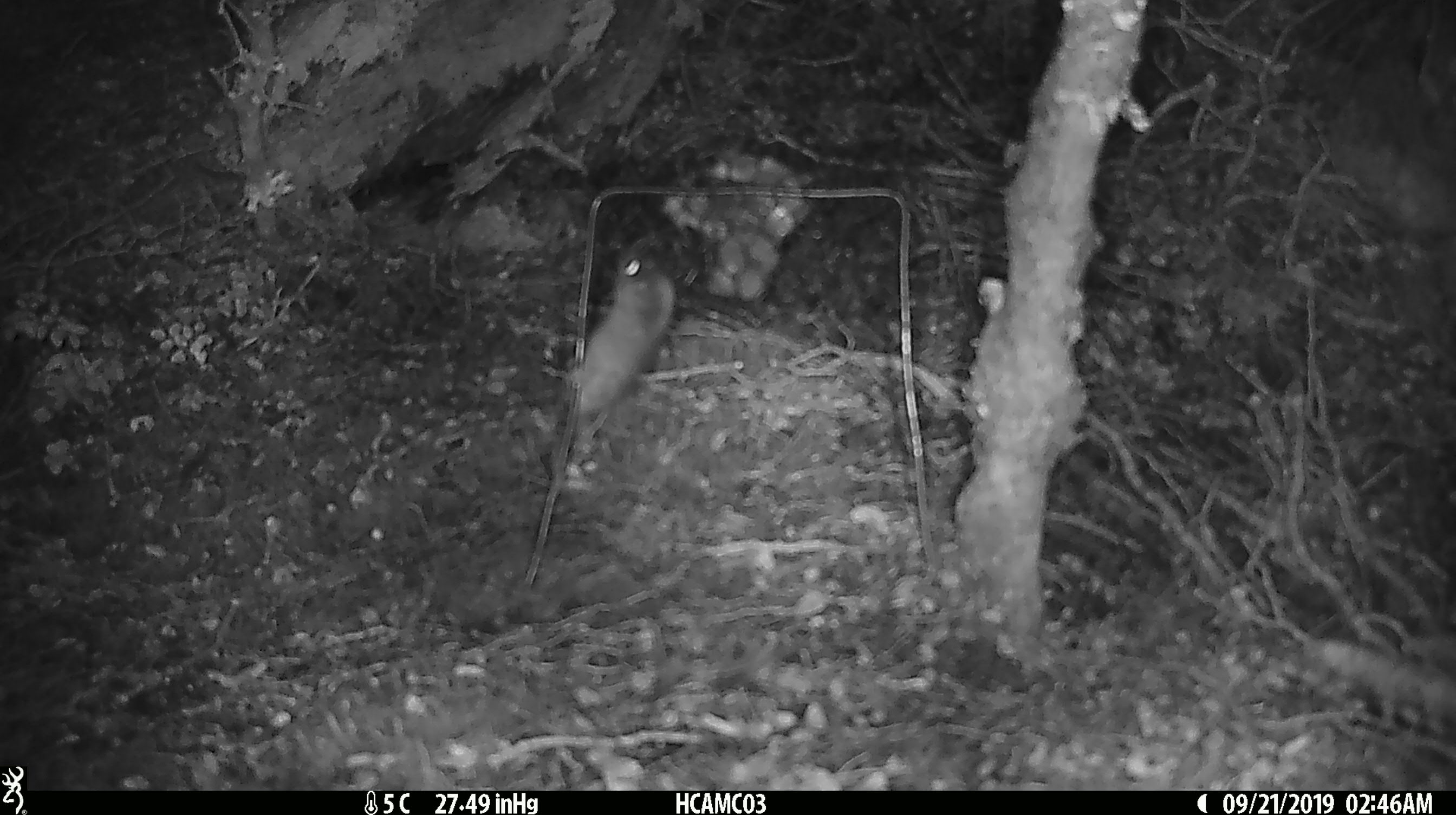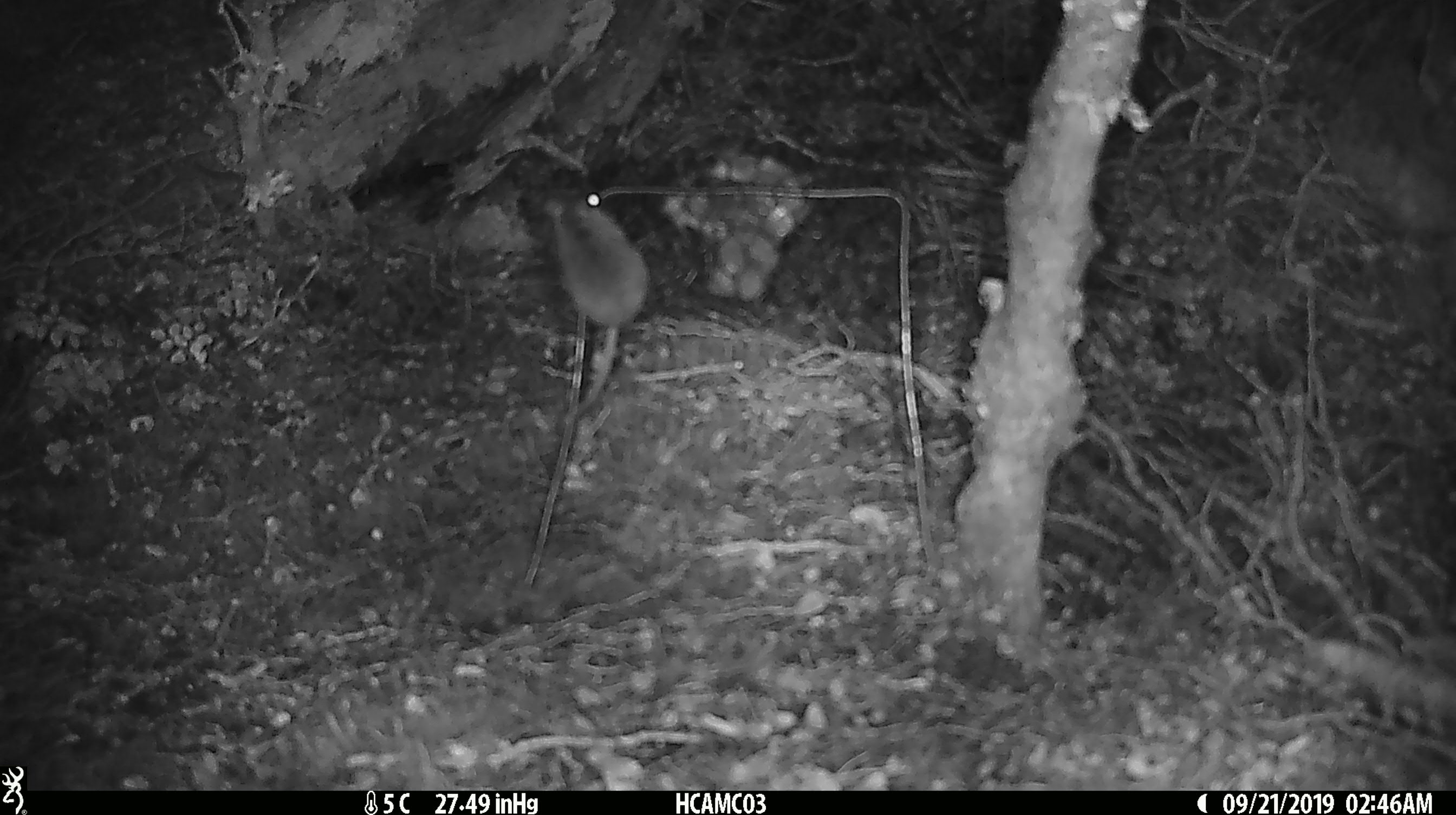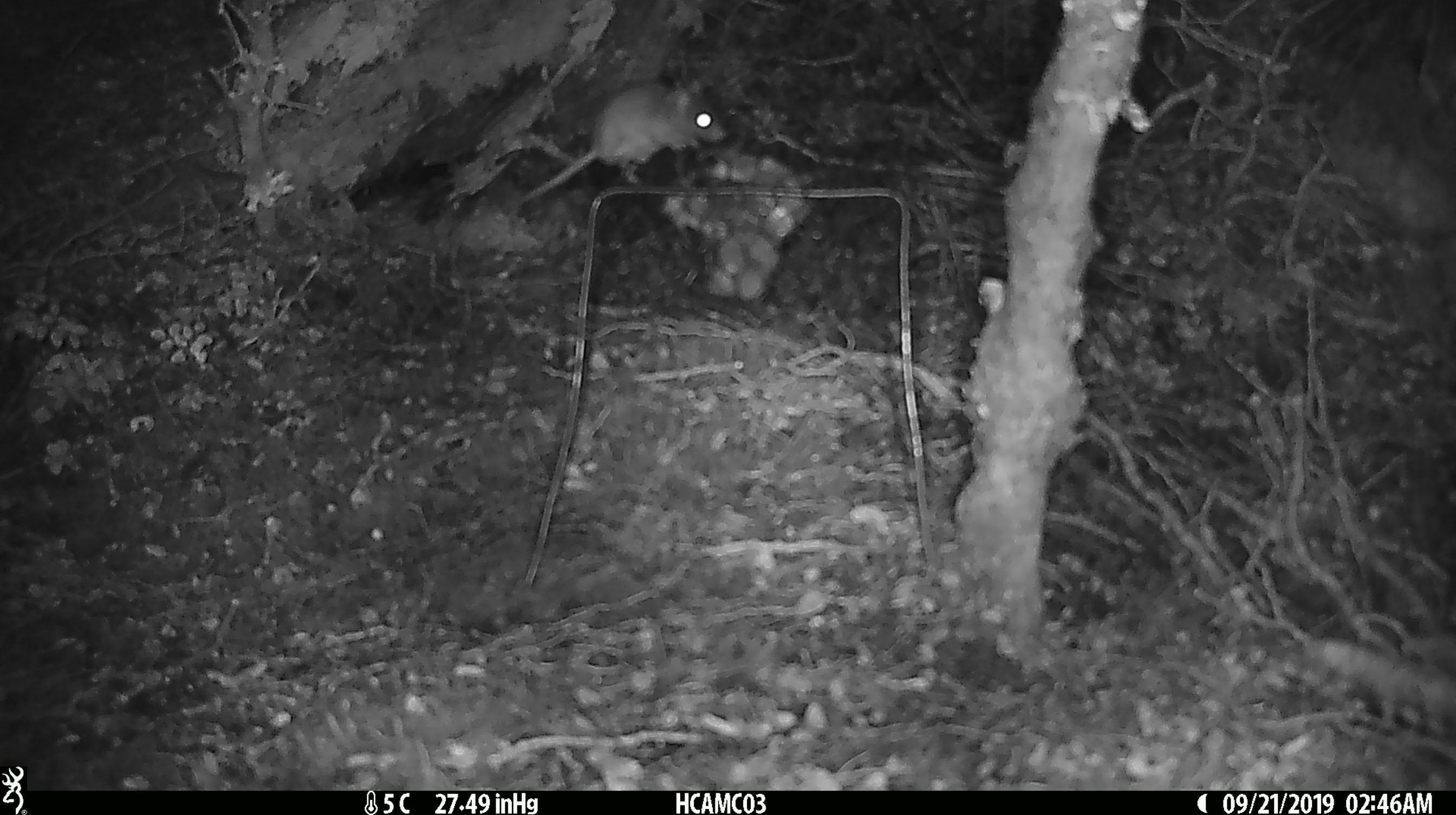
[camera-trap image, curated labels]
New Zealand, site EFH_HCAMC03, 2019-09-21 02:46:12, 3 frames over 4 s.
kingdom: Animalia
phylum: Chordata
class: Mammalia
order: Rodentia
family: Muridae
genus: Mus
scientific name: Mus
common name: mouse